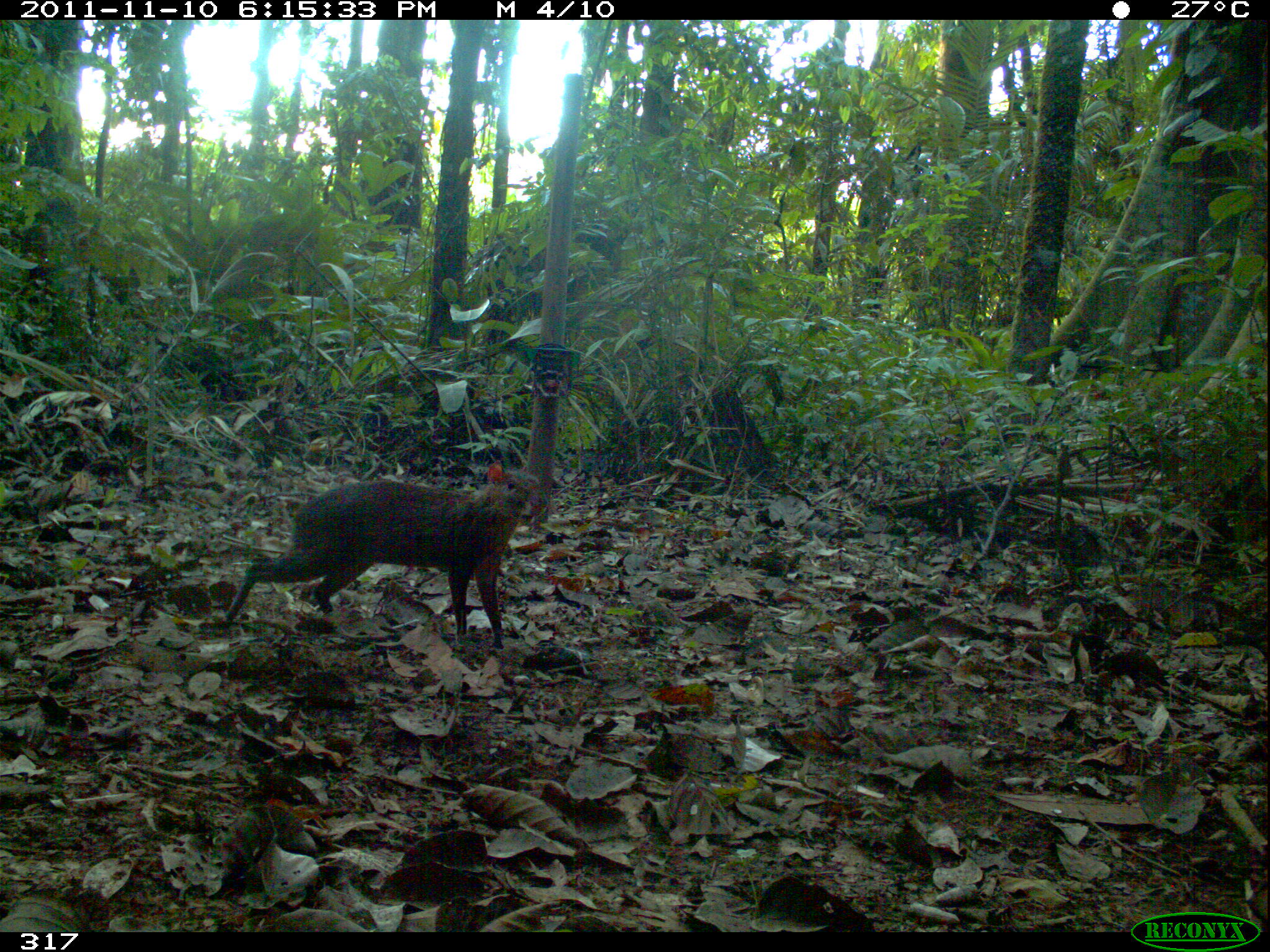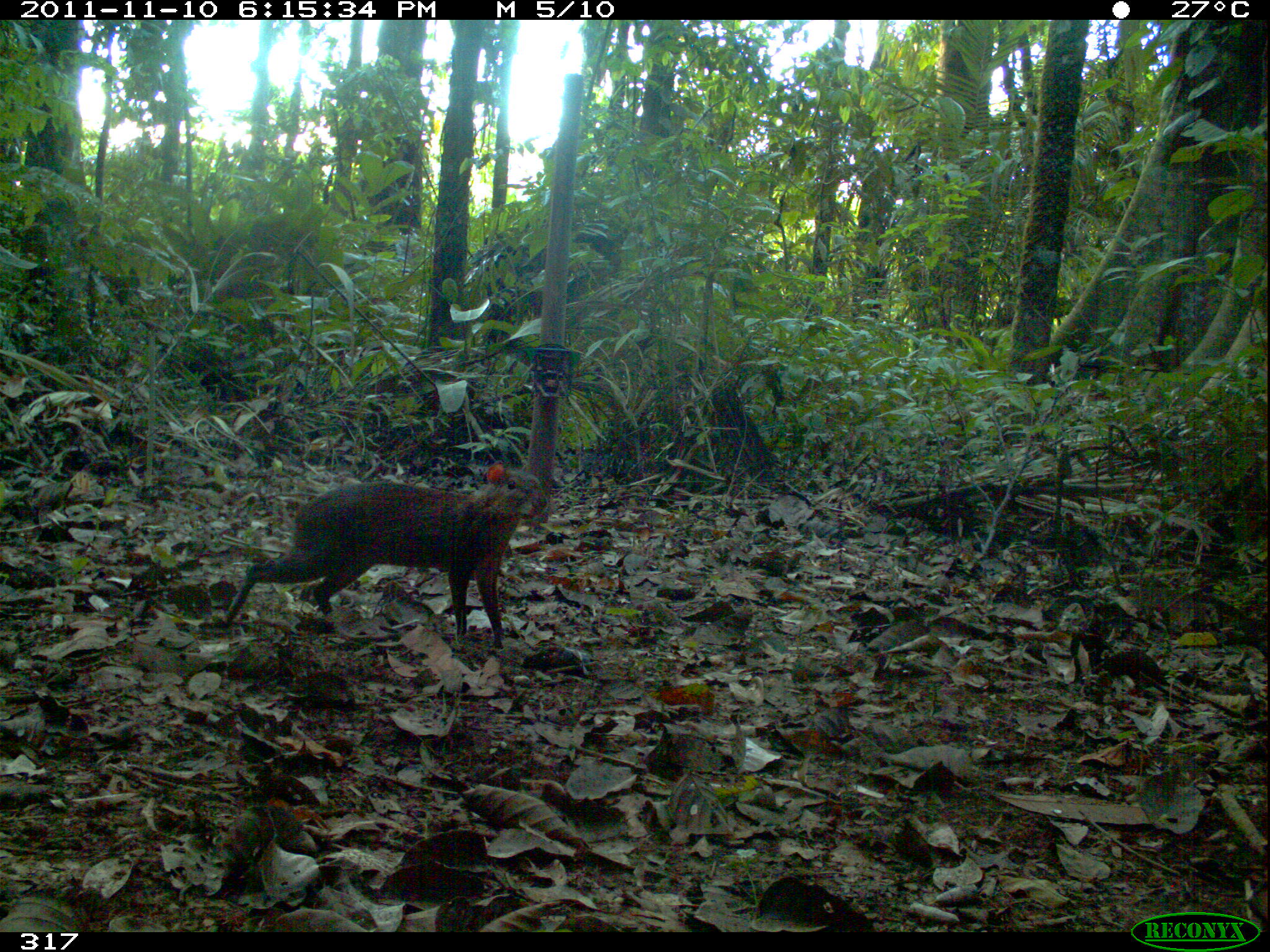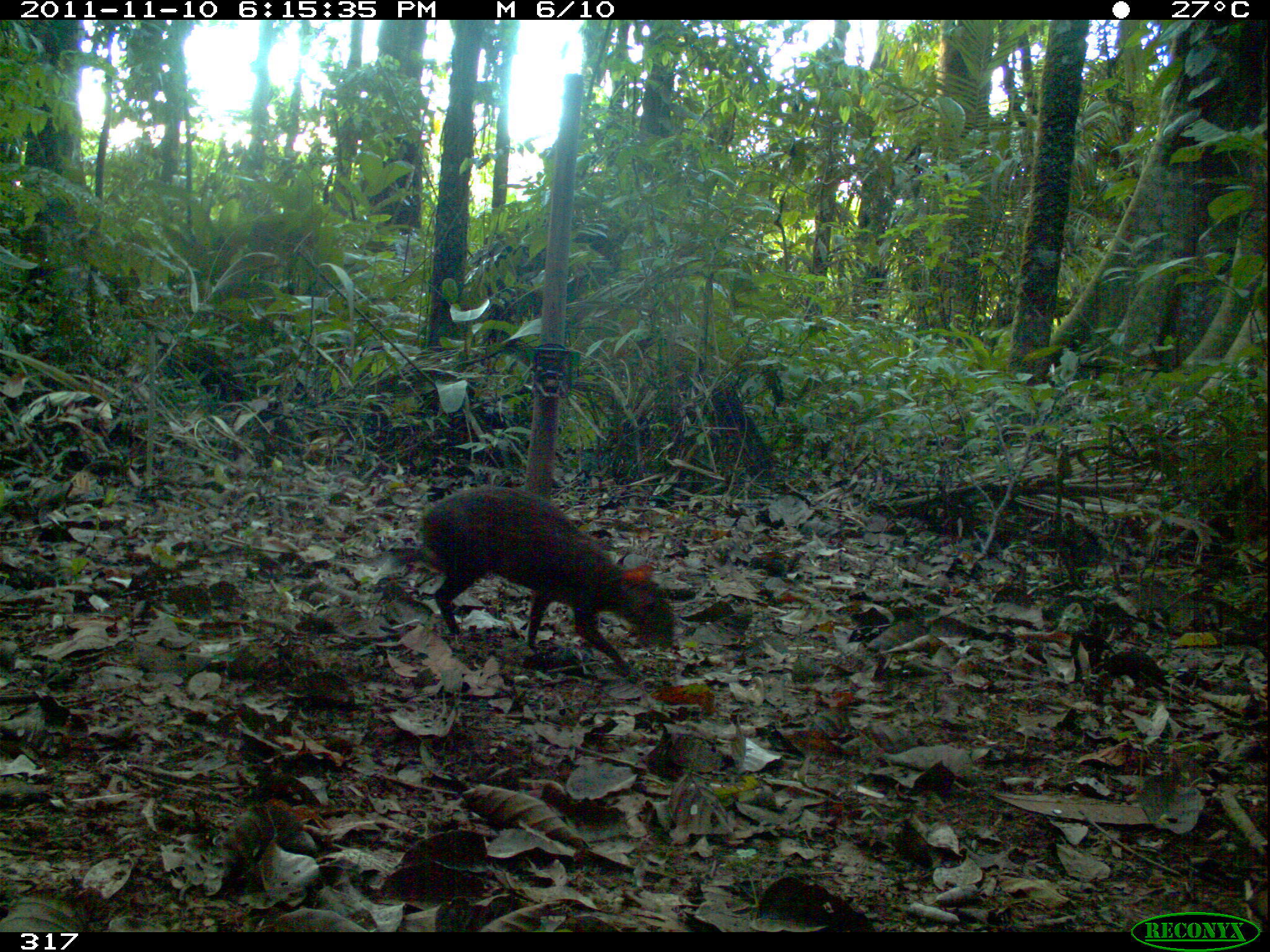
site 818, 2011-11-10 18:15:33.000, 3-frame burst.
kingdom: Animalia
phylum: Chordata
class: Mammalia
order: Rodentia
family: Dasyproctidae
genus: Dasyprocta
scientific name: Dasyprocta punctata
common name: central american agouti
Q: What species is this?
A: Dasyprocta punctata (central american agouti).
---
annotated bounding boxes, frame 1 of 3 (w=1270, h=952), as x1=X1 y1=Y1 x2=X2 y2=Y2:
dasyprocta punctata: x1=219 y1=455 x2=547 y2=655